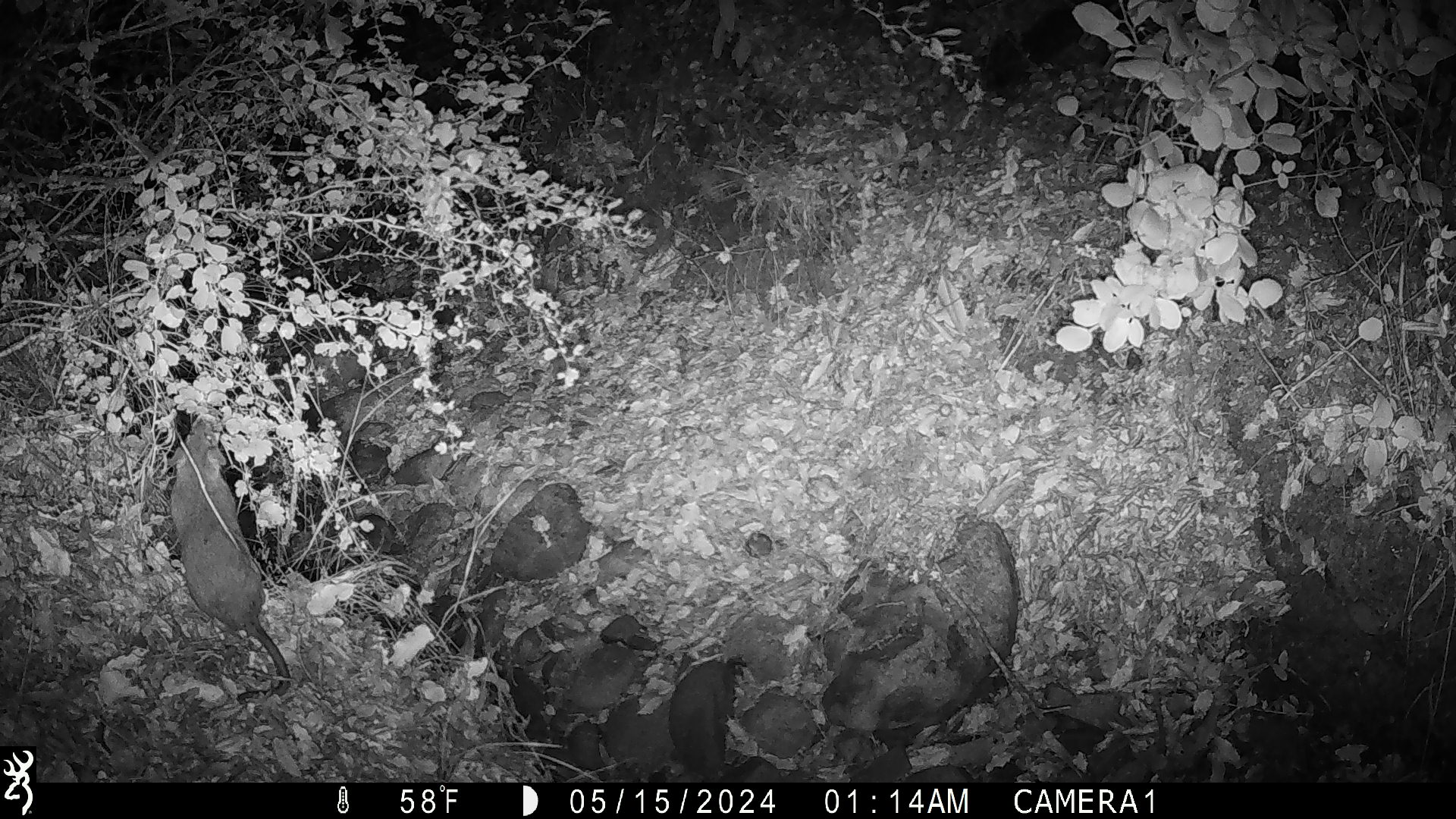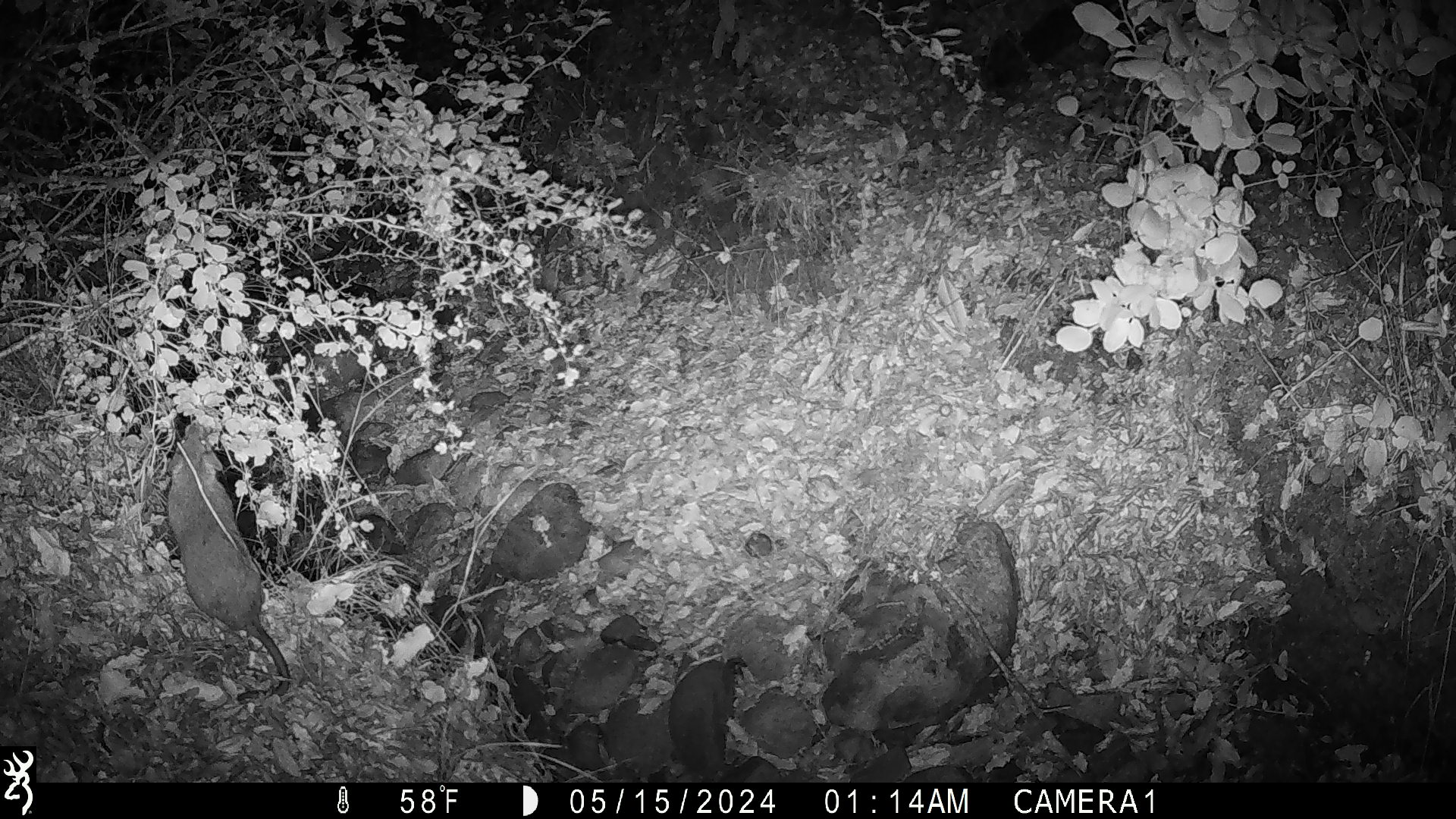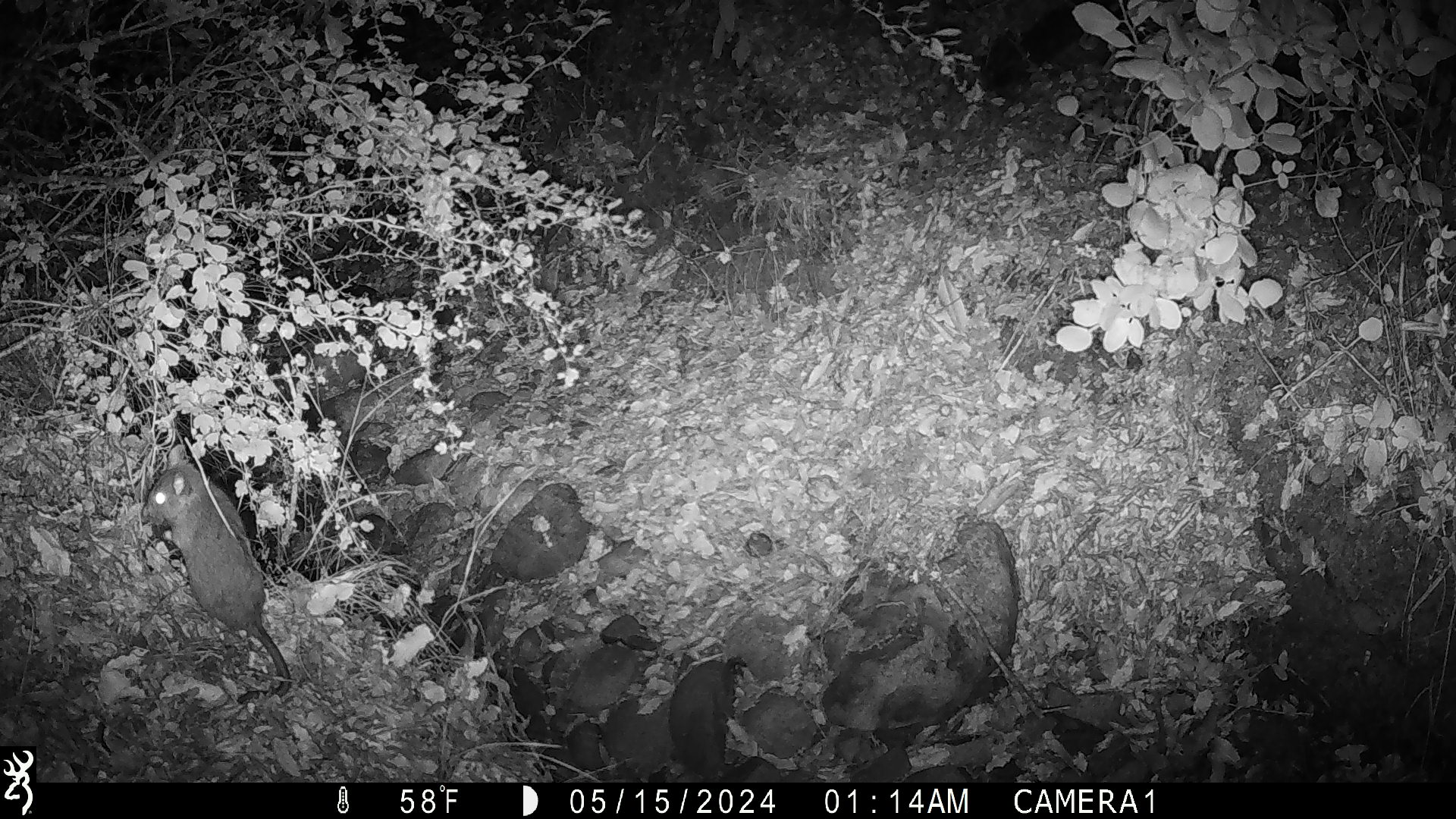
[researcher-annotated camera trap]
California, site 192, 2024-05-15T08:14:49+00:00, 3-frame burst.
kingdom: Animalia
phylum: Chordata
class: Mammalia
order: Rodentia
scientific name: Rodentia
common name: mouse or rat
Mouse or rat (Rodentia).